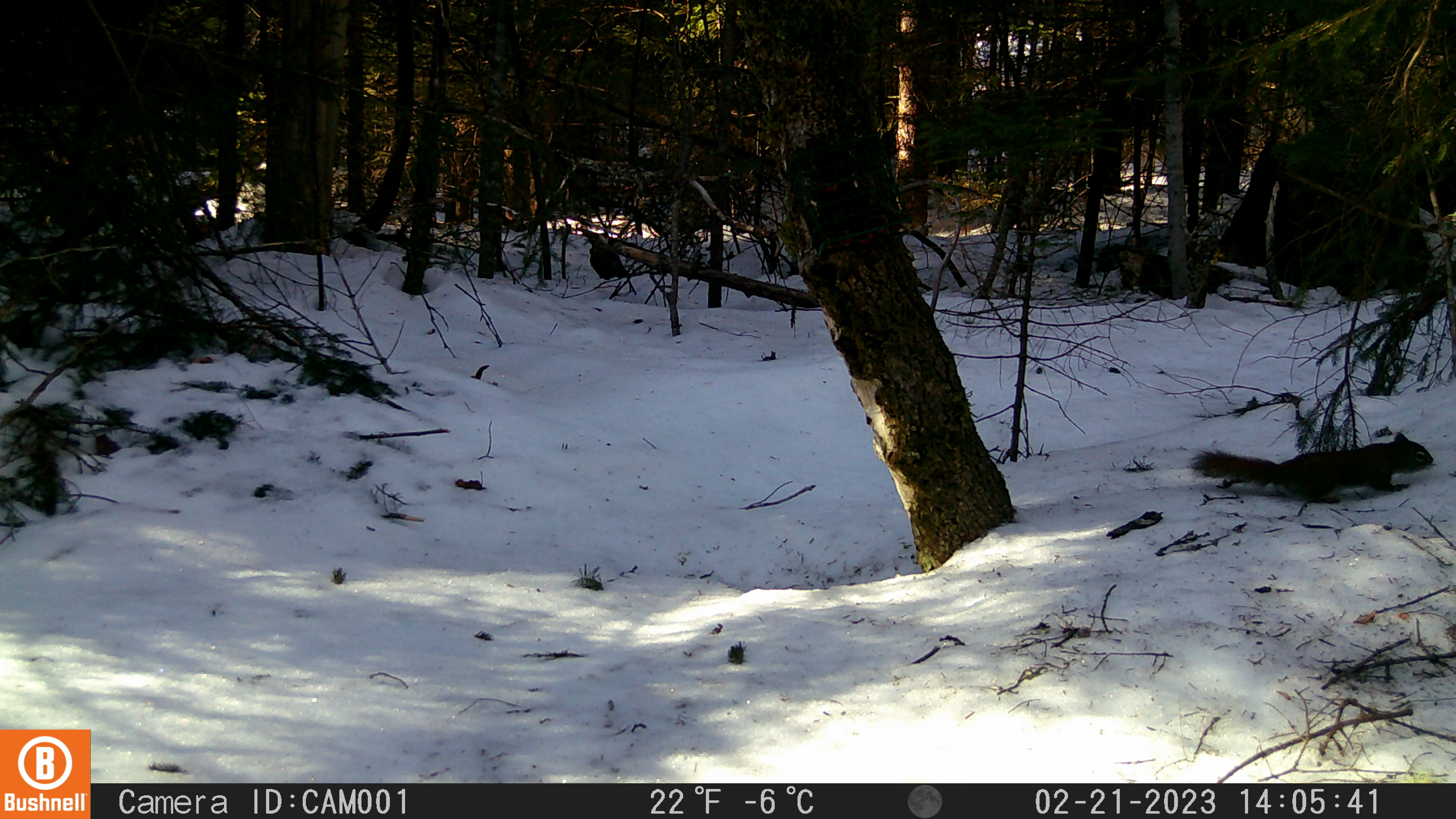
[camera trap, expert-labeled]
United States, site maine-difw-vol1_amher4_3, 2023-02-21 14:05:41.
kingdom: Animalia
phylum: Chordata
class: Mammalia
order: Rodentia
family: Sciuridae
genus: Tamiasciurus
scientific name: Tamiasciurus hudsonicus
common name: red squirrel